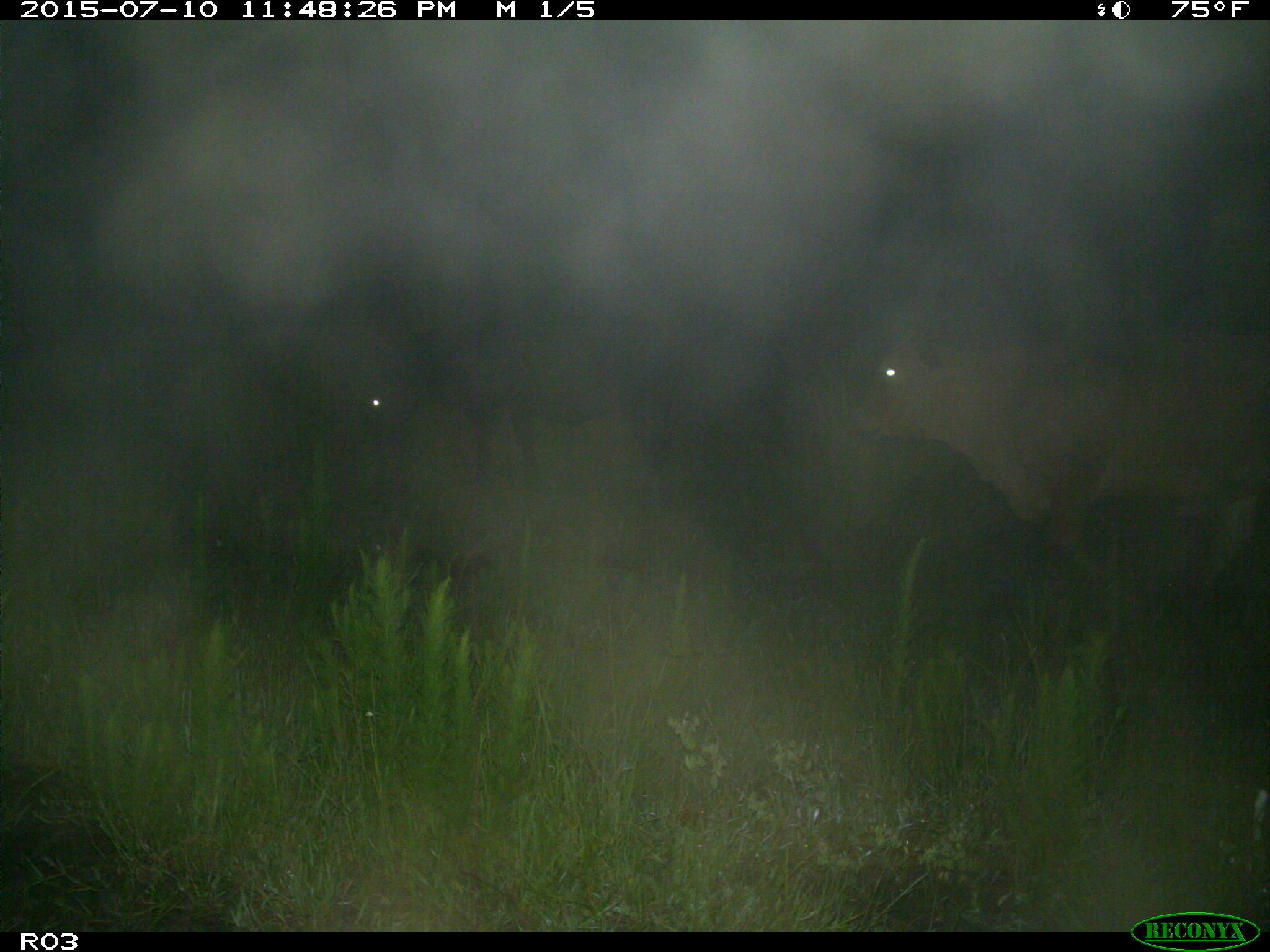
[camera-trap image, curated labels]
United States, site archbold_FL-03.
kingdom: Animalia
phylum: Chordata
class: Mammalia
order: Artiodactyla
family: Bovidae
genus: Bos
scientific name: Bos taurus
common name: domestic cow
Bos taurus (domestic cow).